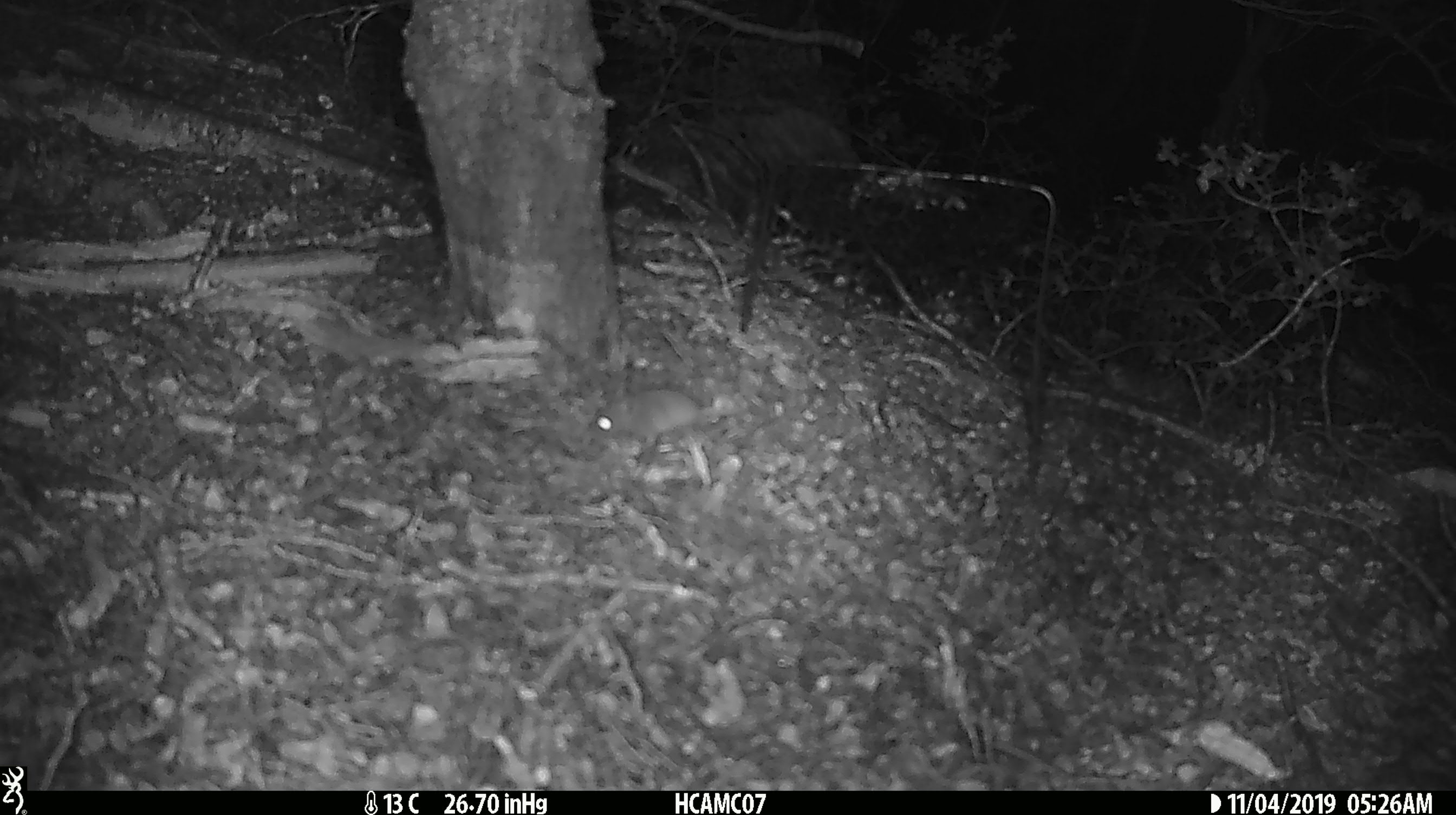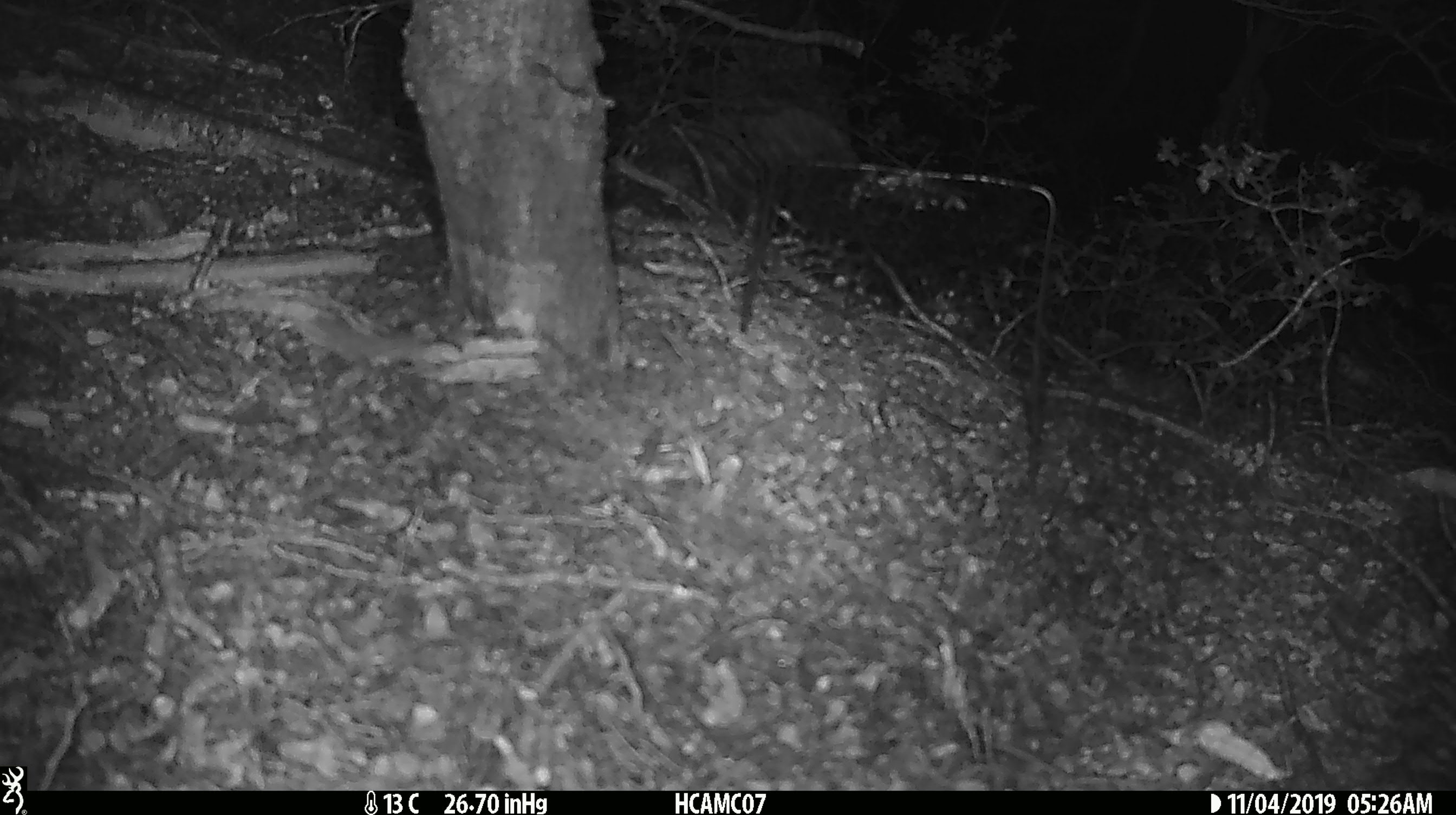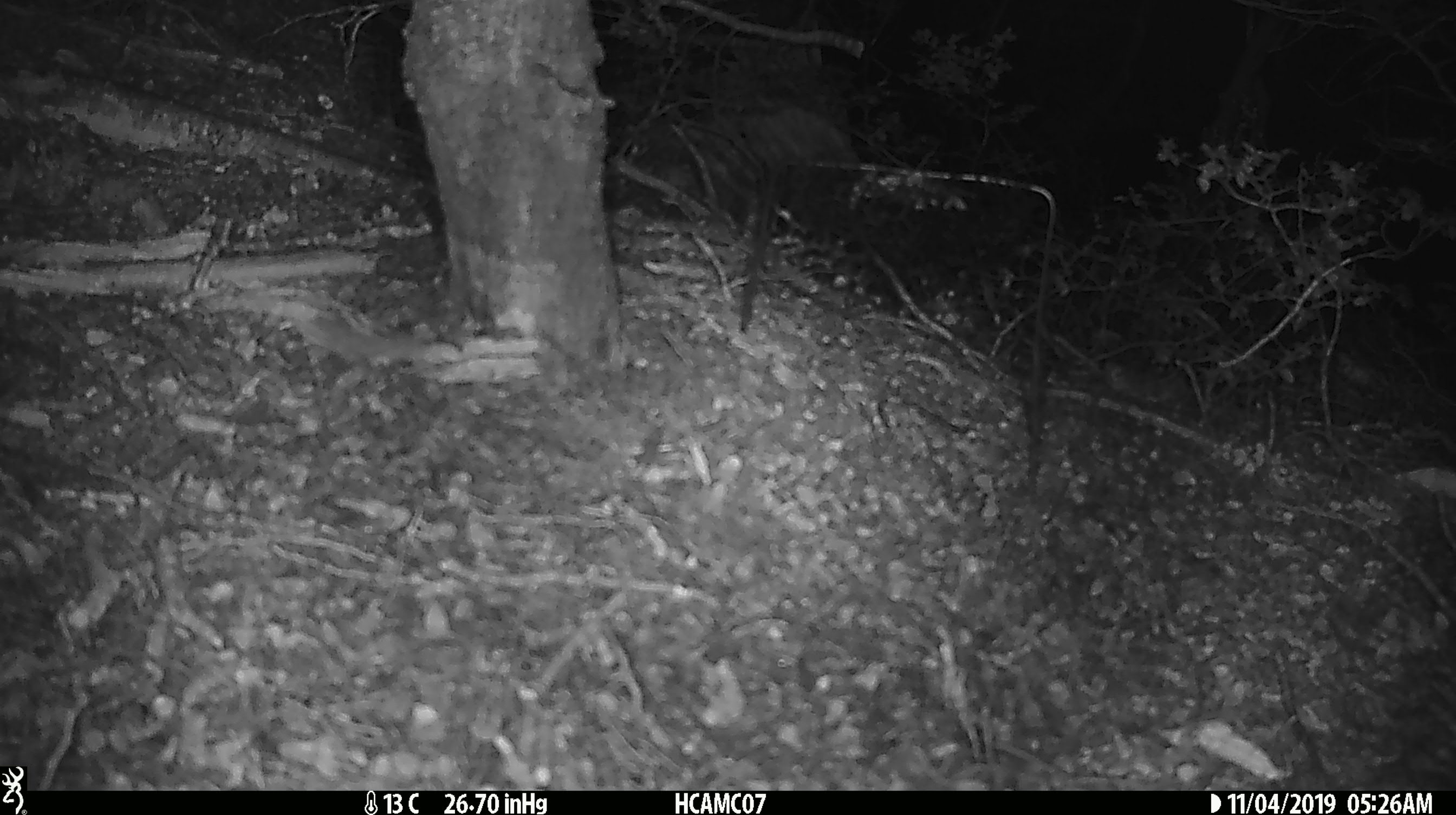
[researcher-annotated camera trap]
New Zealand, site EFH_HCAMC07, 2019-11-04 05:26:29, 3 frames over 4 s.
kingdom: Animalia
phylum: Chordata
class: Mammalia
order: Rodentia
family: Muridae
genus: Mus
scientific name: Mus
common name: mouse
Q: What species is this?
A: Mouse (Mus).